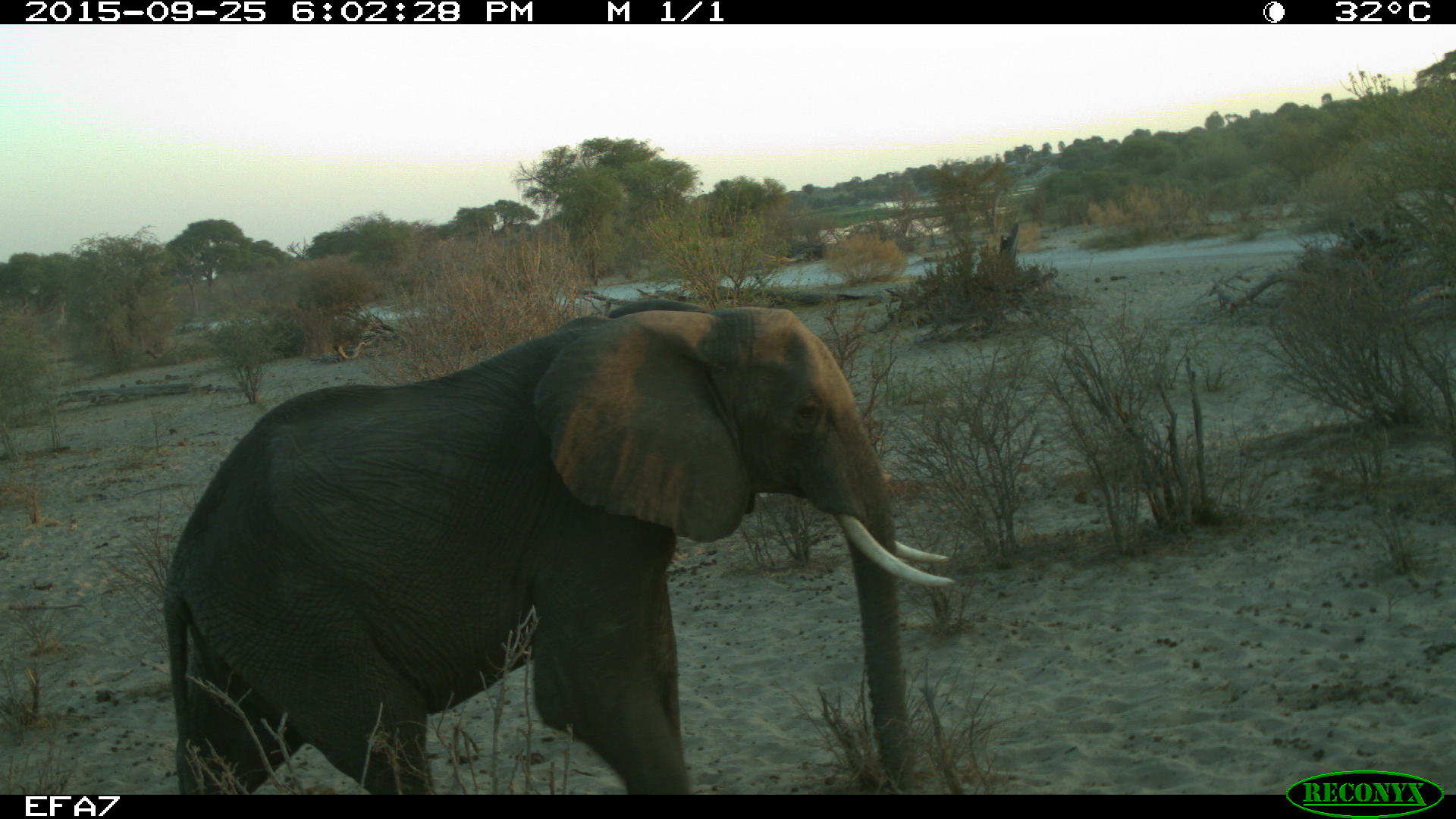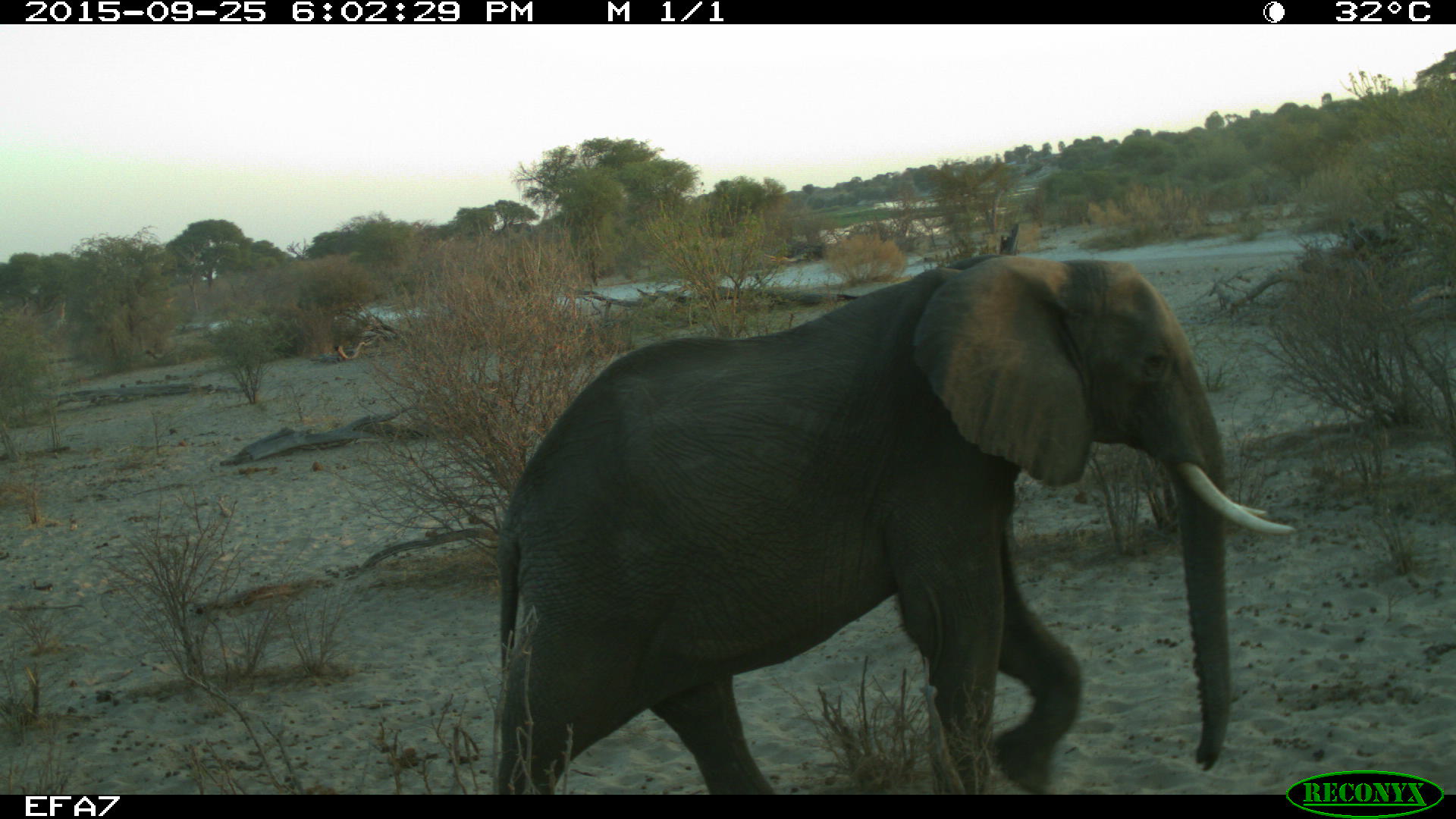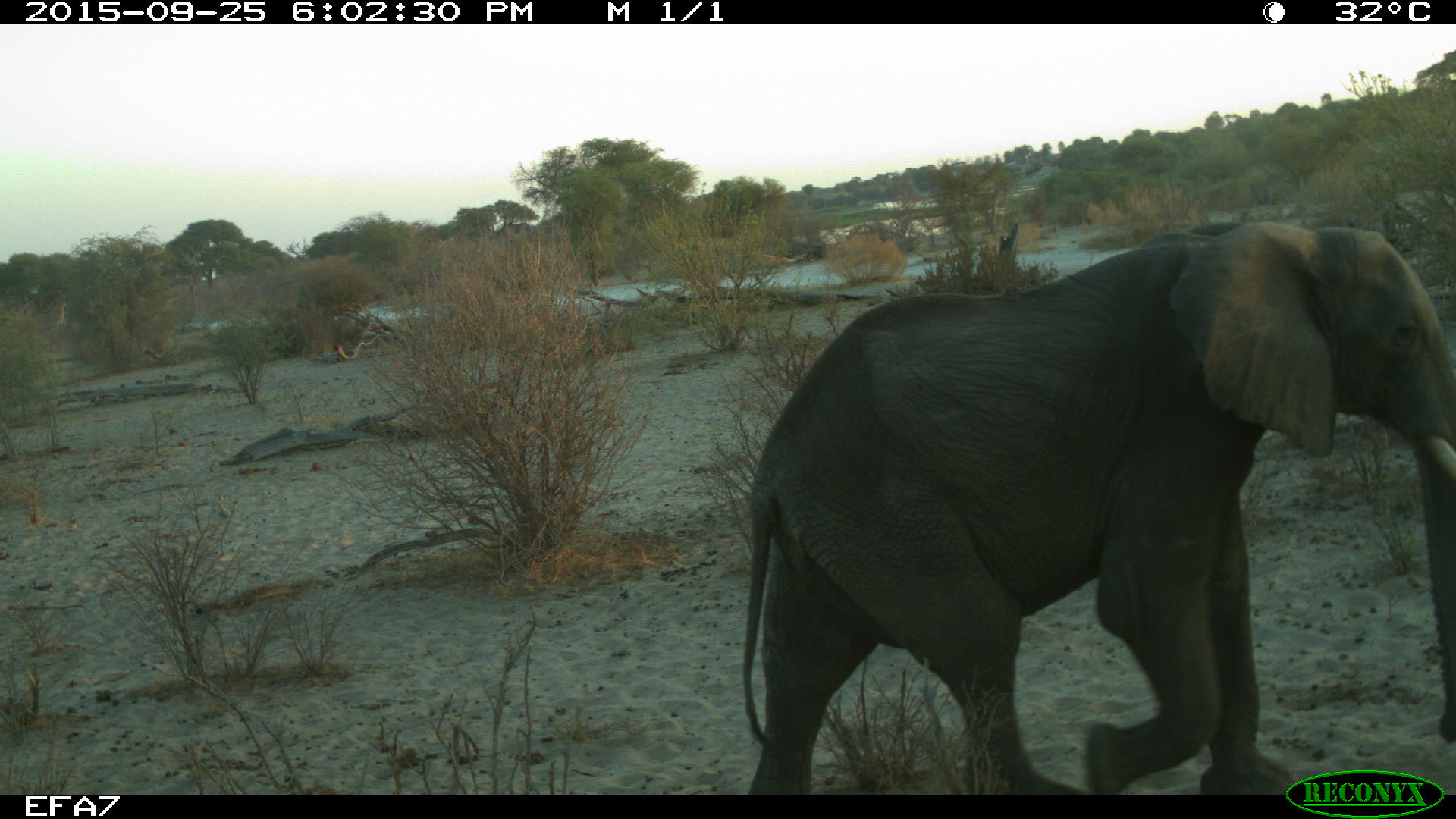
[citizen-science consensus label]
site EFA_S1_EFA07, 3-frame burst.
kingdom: Animalia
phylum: Chordata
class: Mammalia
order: Proboscidea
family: Elephantidae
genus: Loxodonta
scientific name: Loxodonta africana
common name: african bush elephant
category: elephant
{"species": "elephant (african bush elephant) (Loxodonta africana)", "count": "1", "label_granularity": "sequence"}